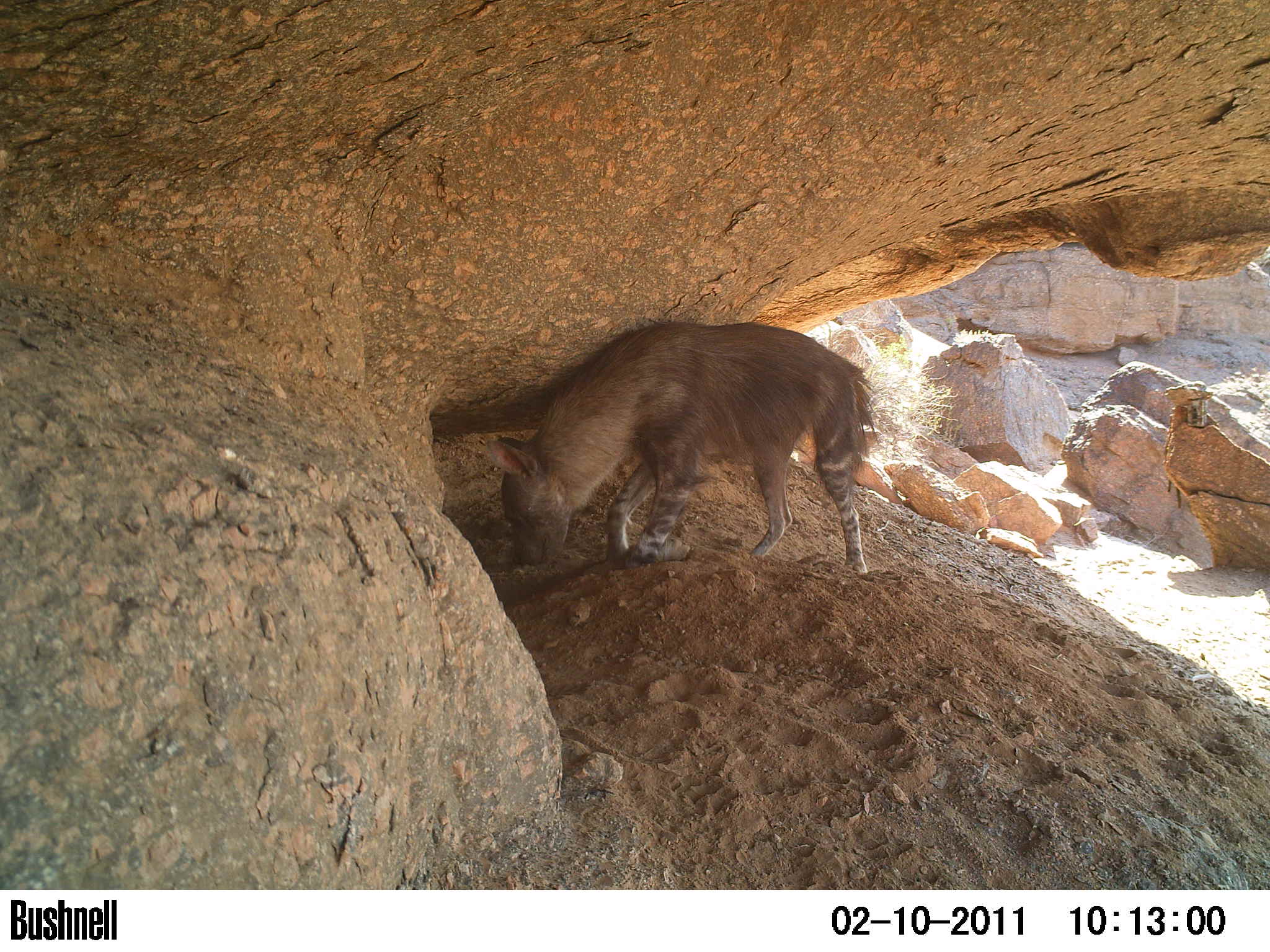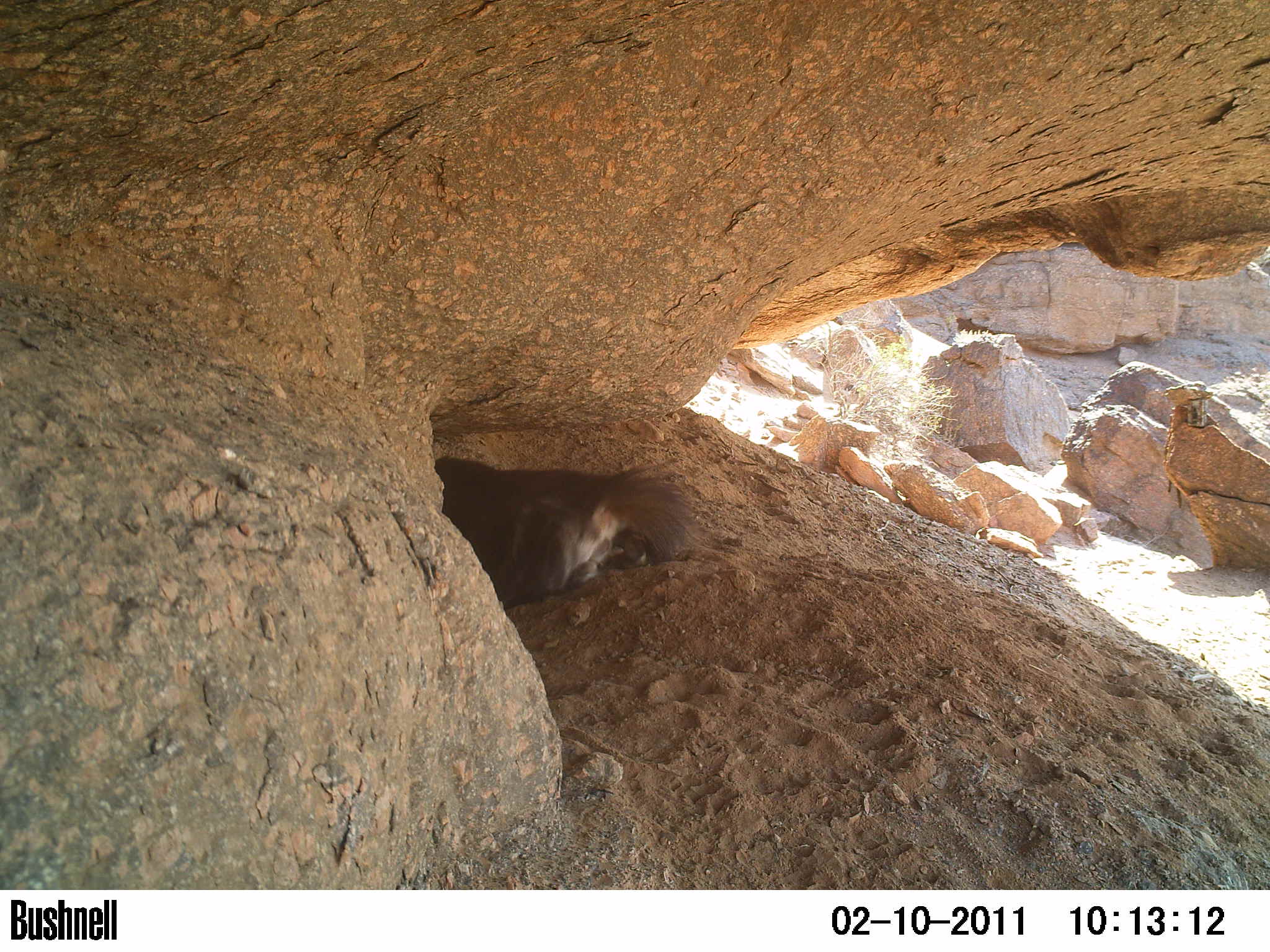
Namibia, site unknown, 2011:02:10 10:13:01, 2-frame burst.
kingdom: Animalia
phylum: Chordata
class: Mammalia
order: Carnivora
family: Hyaenidae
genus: Parahyaena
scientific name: Parahyaena brunnea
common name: brown hyena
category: hyaena brunnea